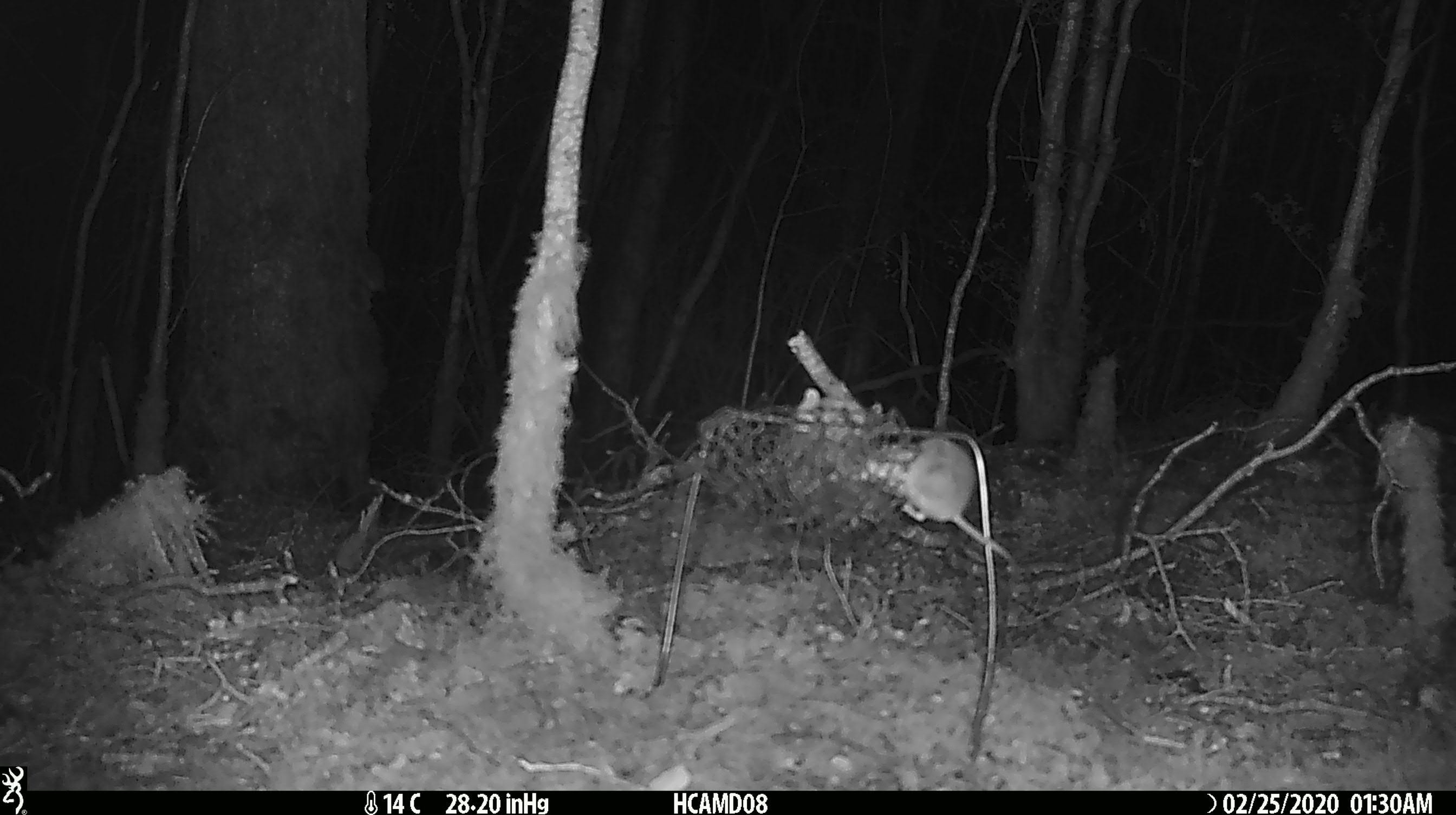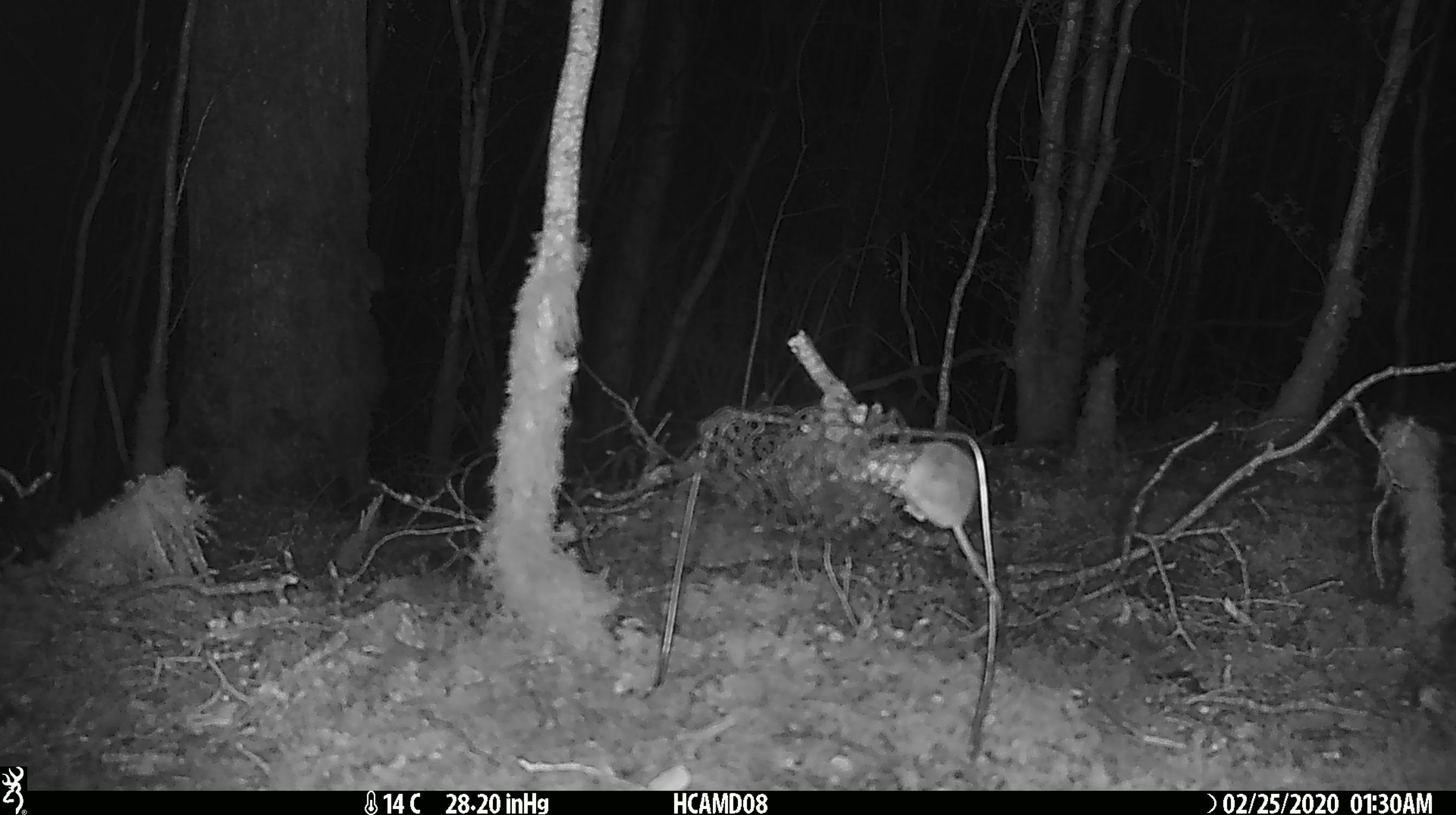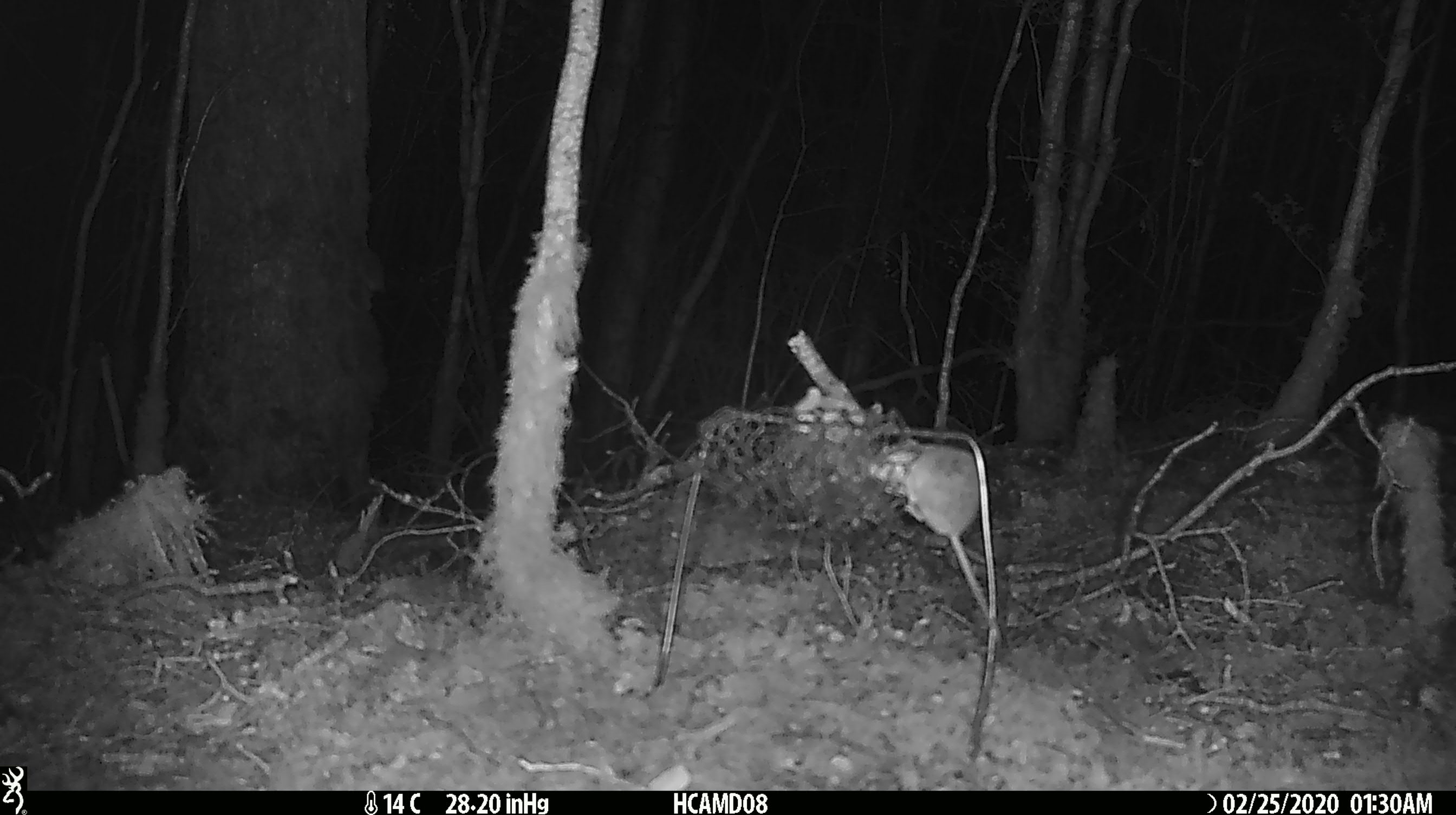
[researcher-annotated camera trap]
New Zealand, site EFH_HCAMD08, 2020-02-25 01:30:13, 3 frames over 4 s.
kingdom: Animalia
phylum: Chordata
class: Mammalia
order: Rodentia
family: Muridae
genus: Mus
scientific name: Mus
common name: mouse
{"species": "mouse (Mus)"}